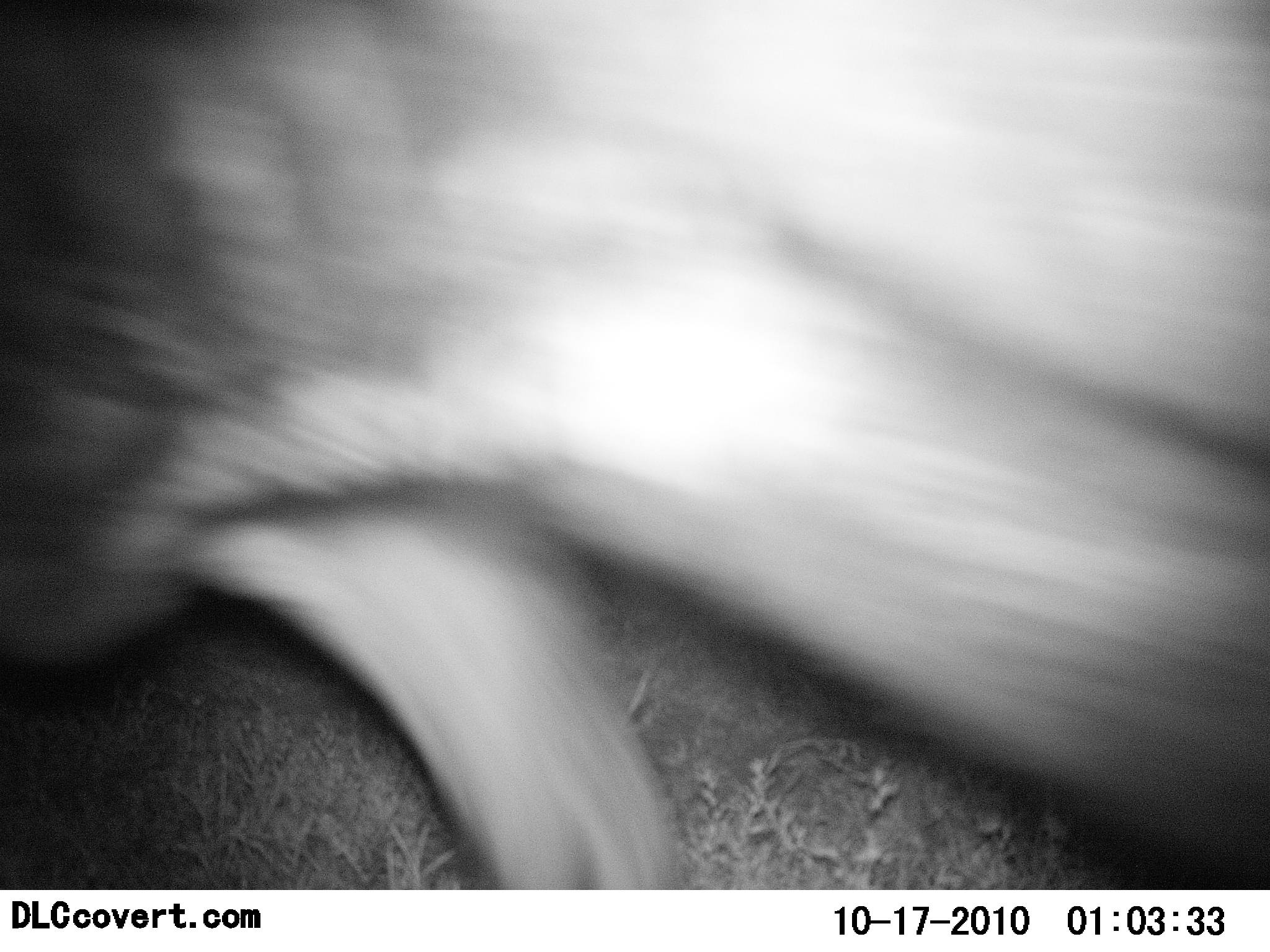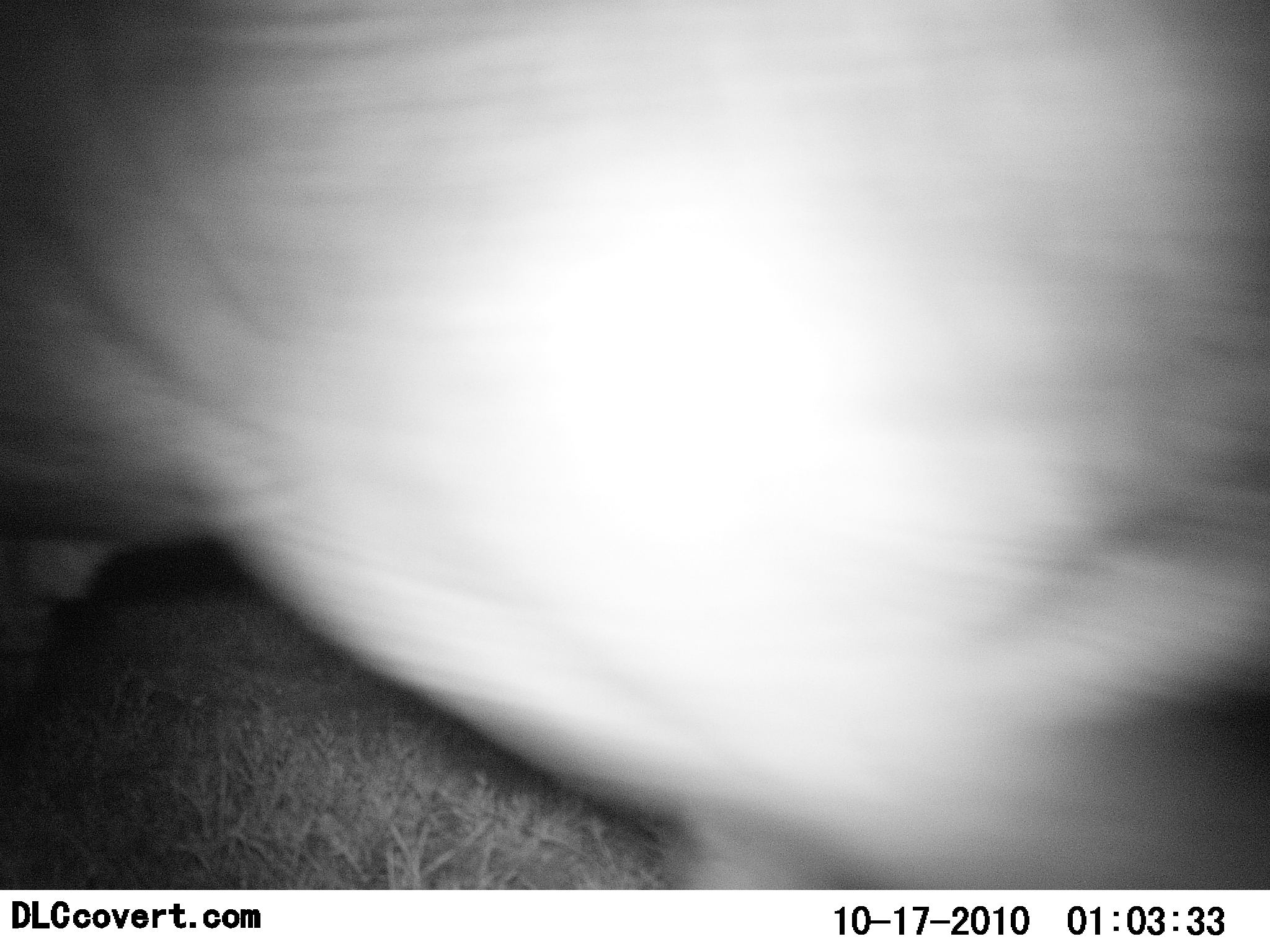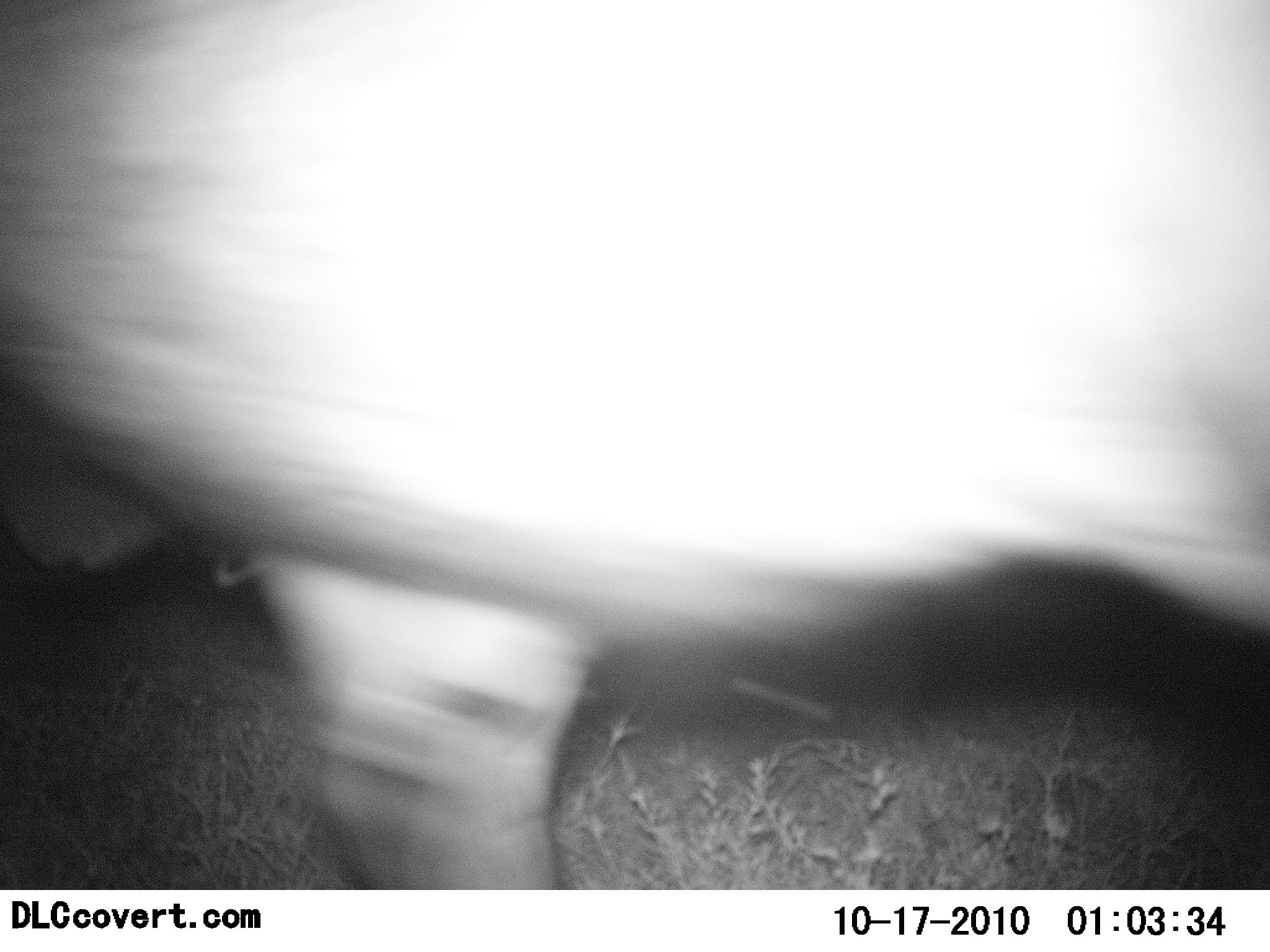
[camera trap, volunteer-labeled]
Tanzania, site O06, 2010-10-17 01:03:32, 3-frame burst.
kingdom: Animalia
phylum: Chordata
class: Mammalia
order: Perissodactyla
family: Equidae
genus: Equus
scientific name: Equus quagga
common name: plains zebra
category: zebra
Zebra (plains zebra) (Equus quagga), count 1. Behavior (volunteer vote fractions): standing 0%, resting 0%, moving 100%, interacting 0%. Young present (vote fraction): 0%. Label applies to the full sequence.